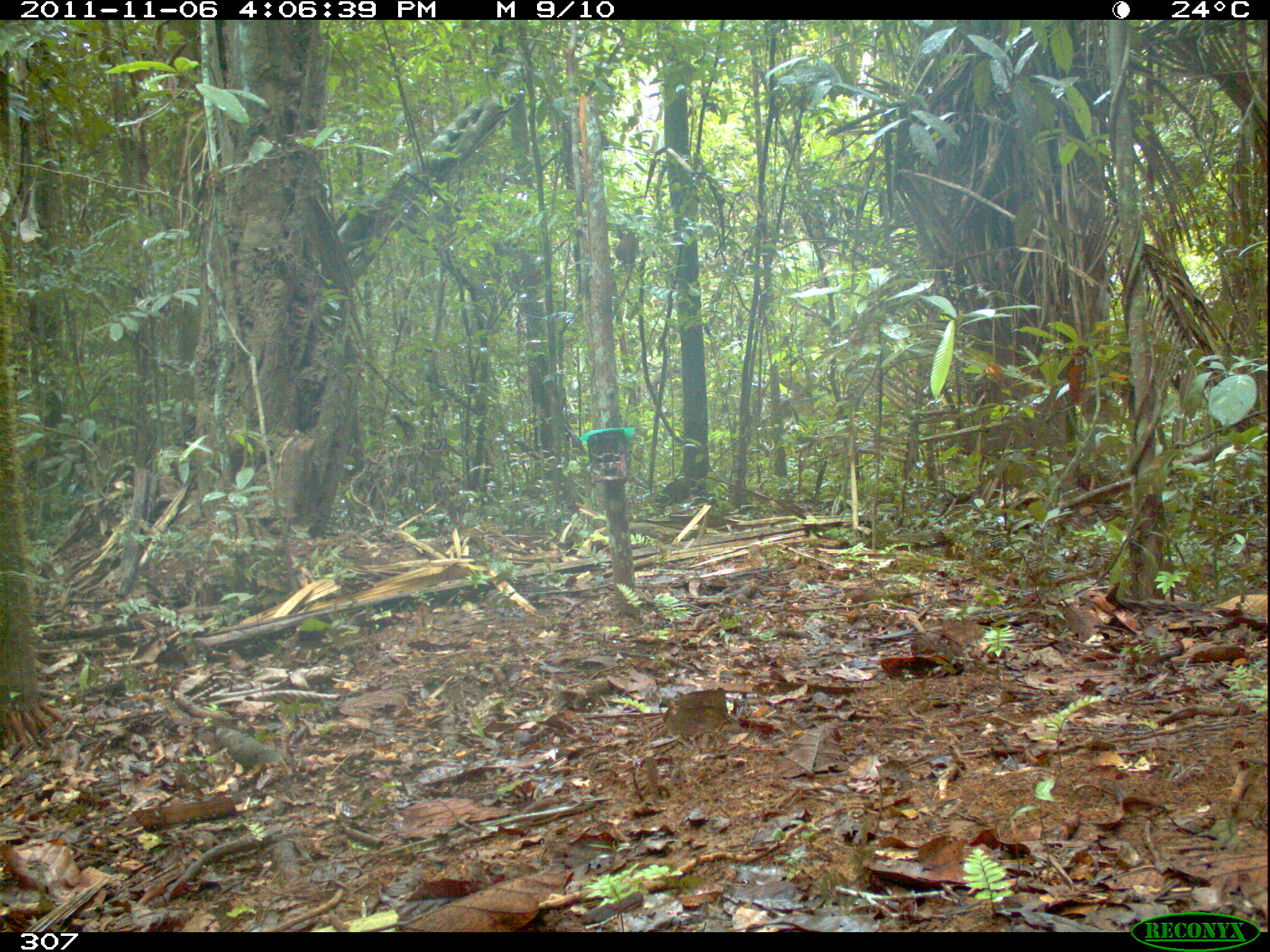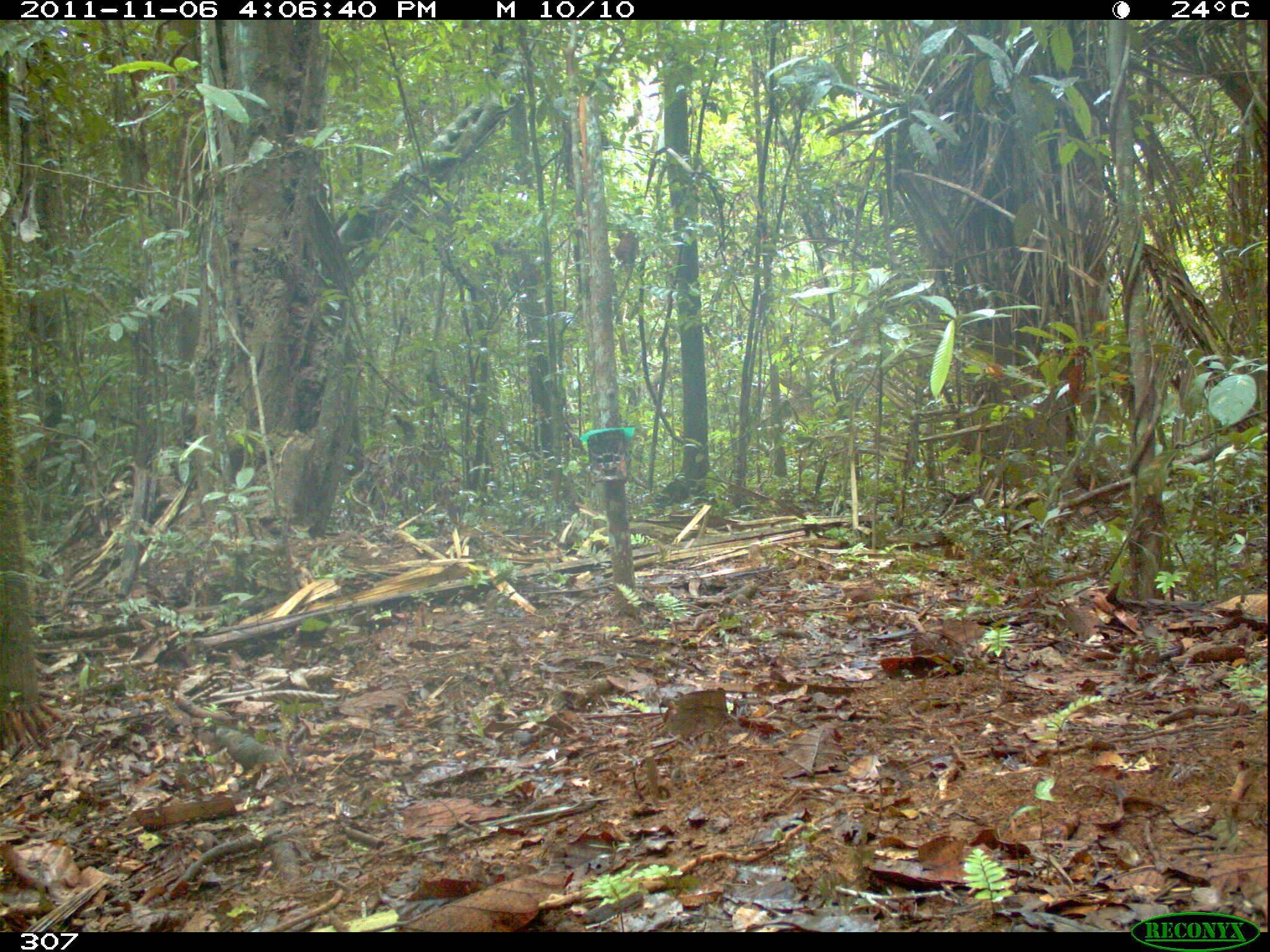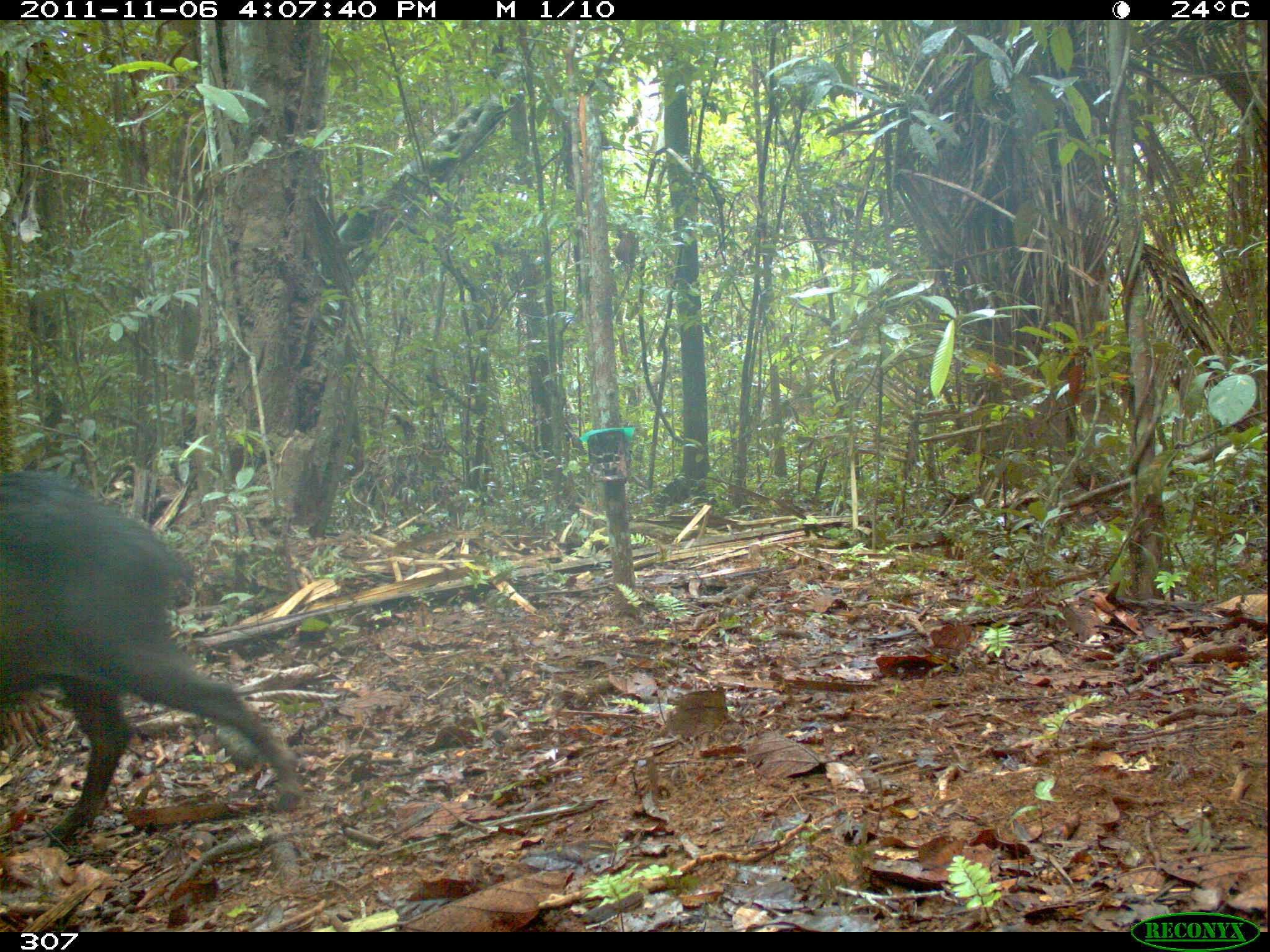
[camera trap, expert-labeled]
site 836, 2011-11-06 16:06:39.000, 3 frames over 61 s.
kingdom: Animalia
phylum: Chordata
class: Mammalia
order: Artiodactyla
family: Tayassuidae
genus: Tayassu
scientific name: Tayassu pecari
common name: white-lipped peccary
Tayassu pecari (white-lipped peccary).